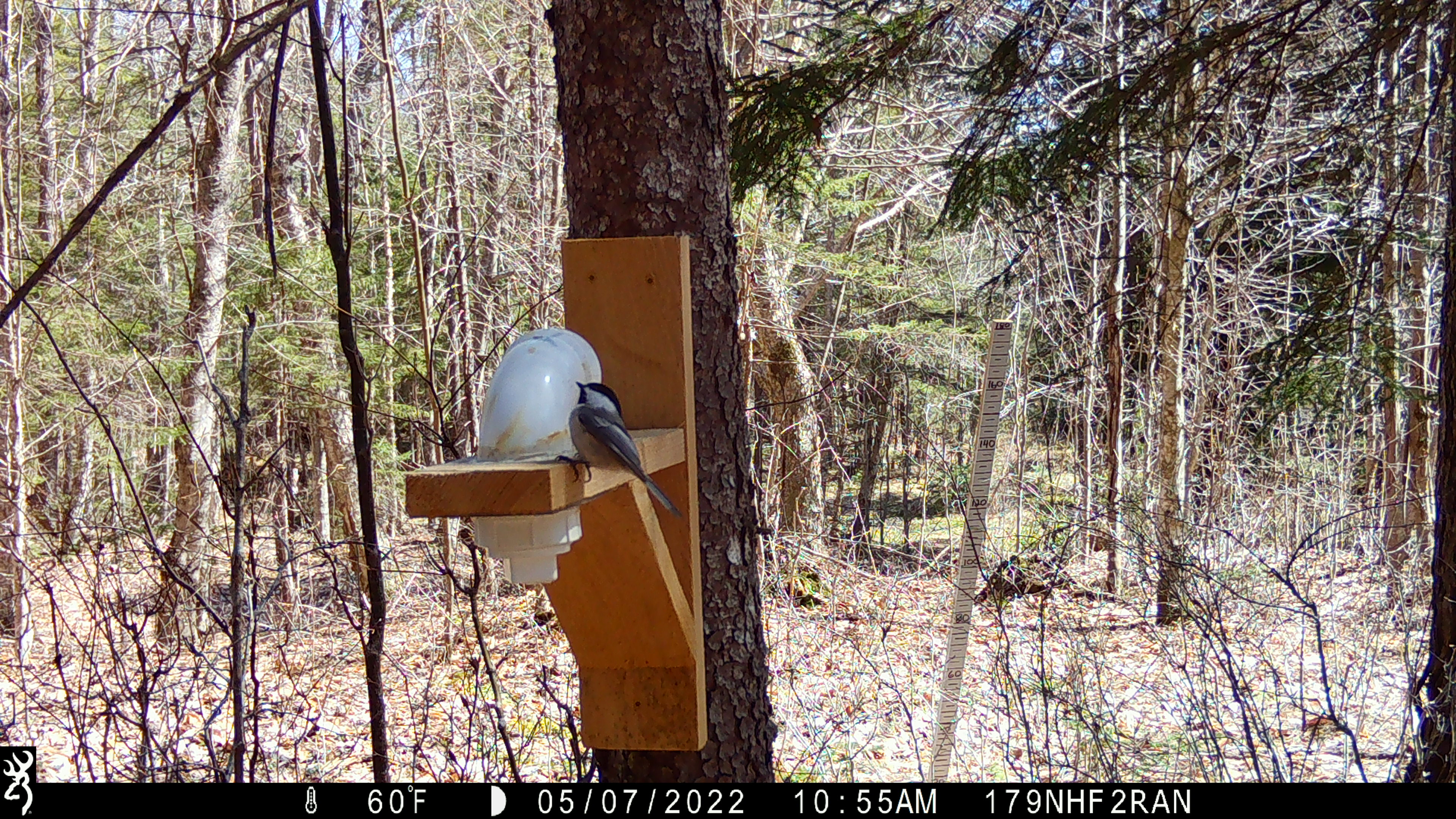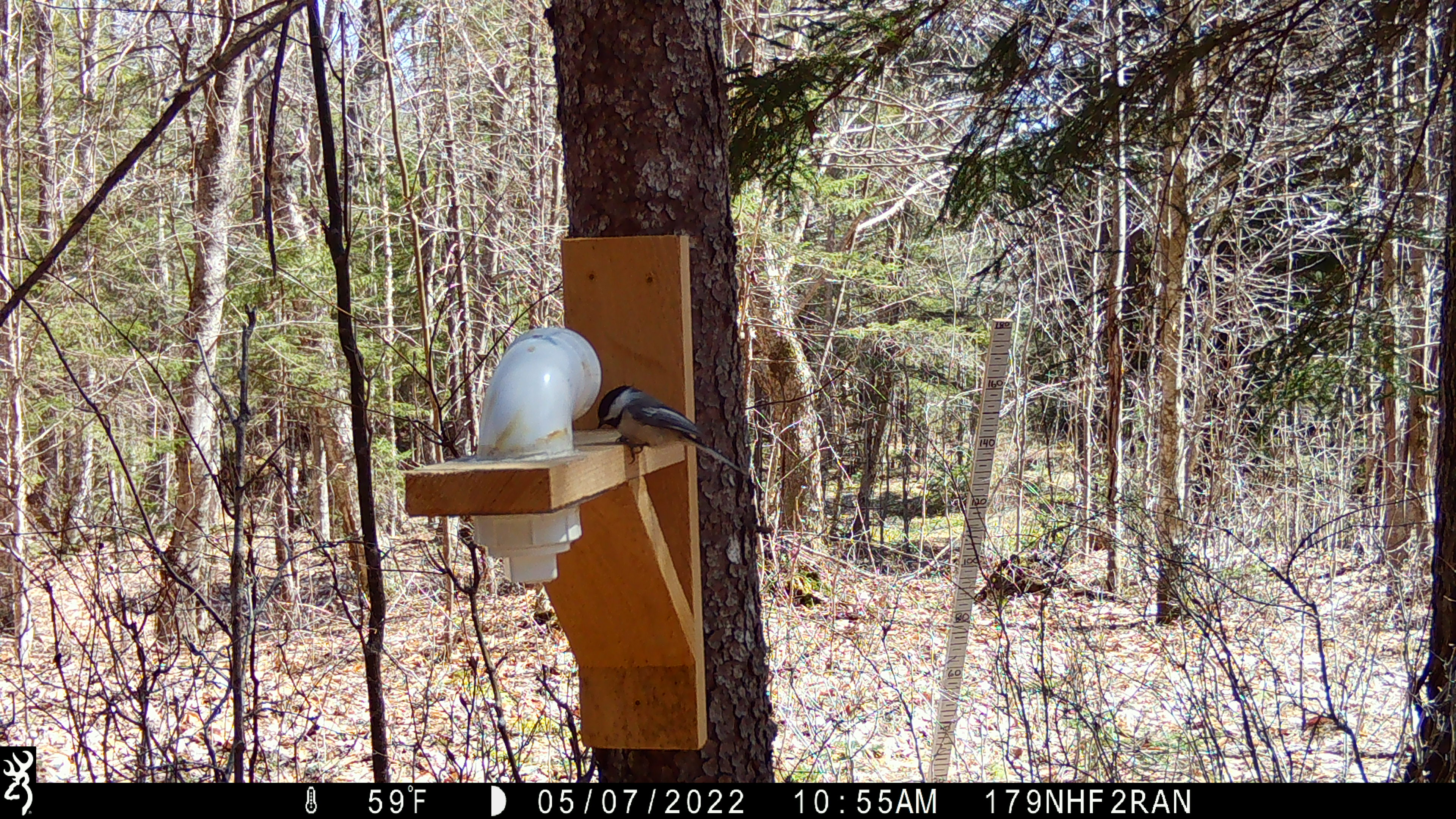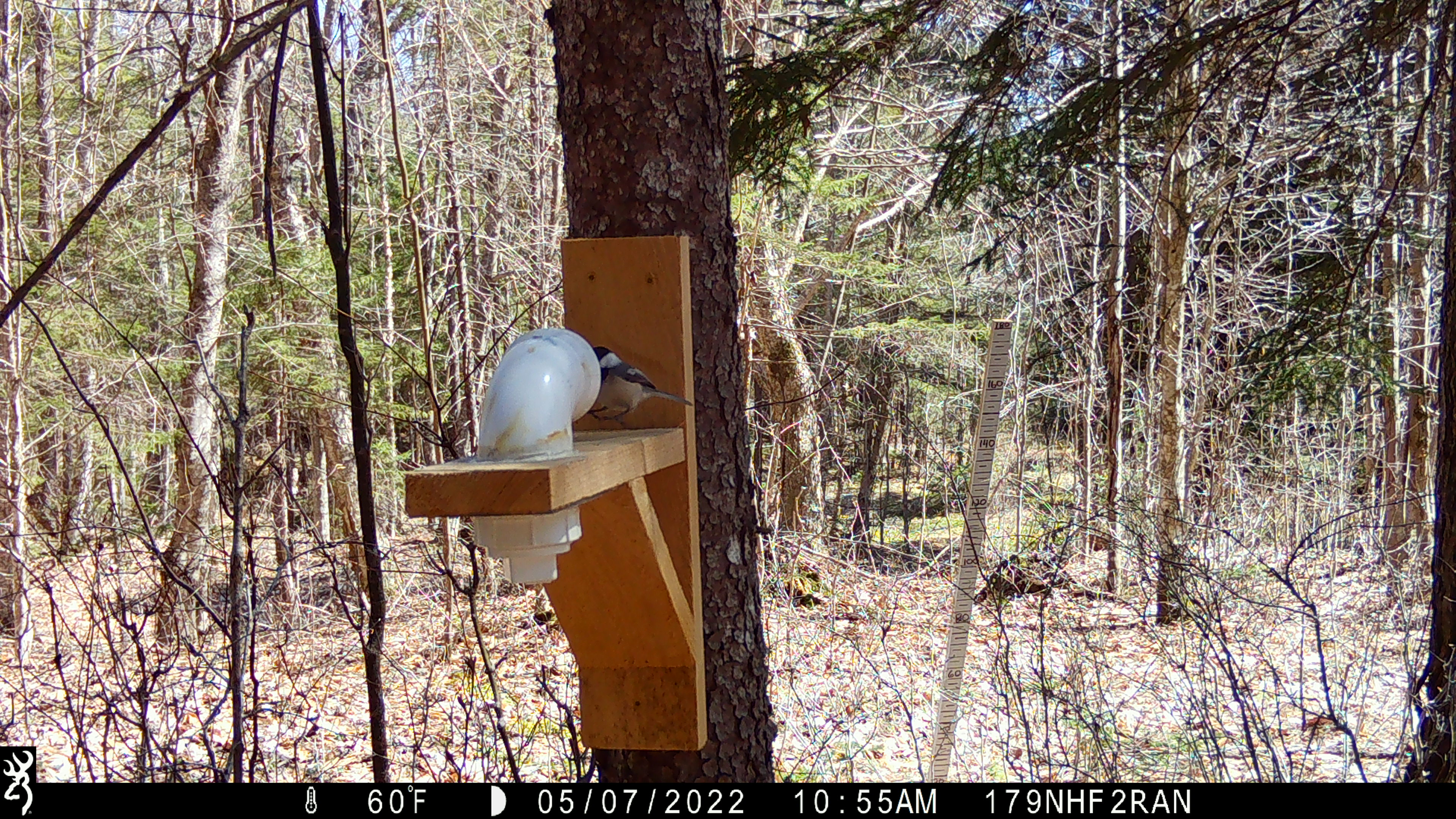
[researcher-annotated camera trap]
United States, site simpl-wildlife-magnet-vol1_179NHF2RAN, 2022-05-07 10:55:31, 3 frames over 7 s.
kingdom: Animalia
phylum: Chordata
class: Aves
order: Passeriformes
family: Paridae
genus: Poecile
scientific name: Poecile atricapillus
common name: black-capped chickadee